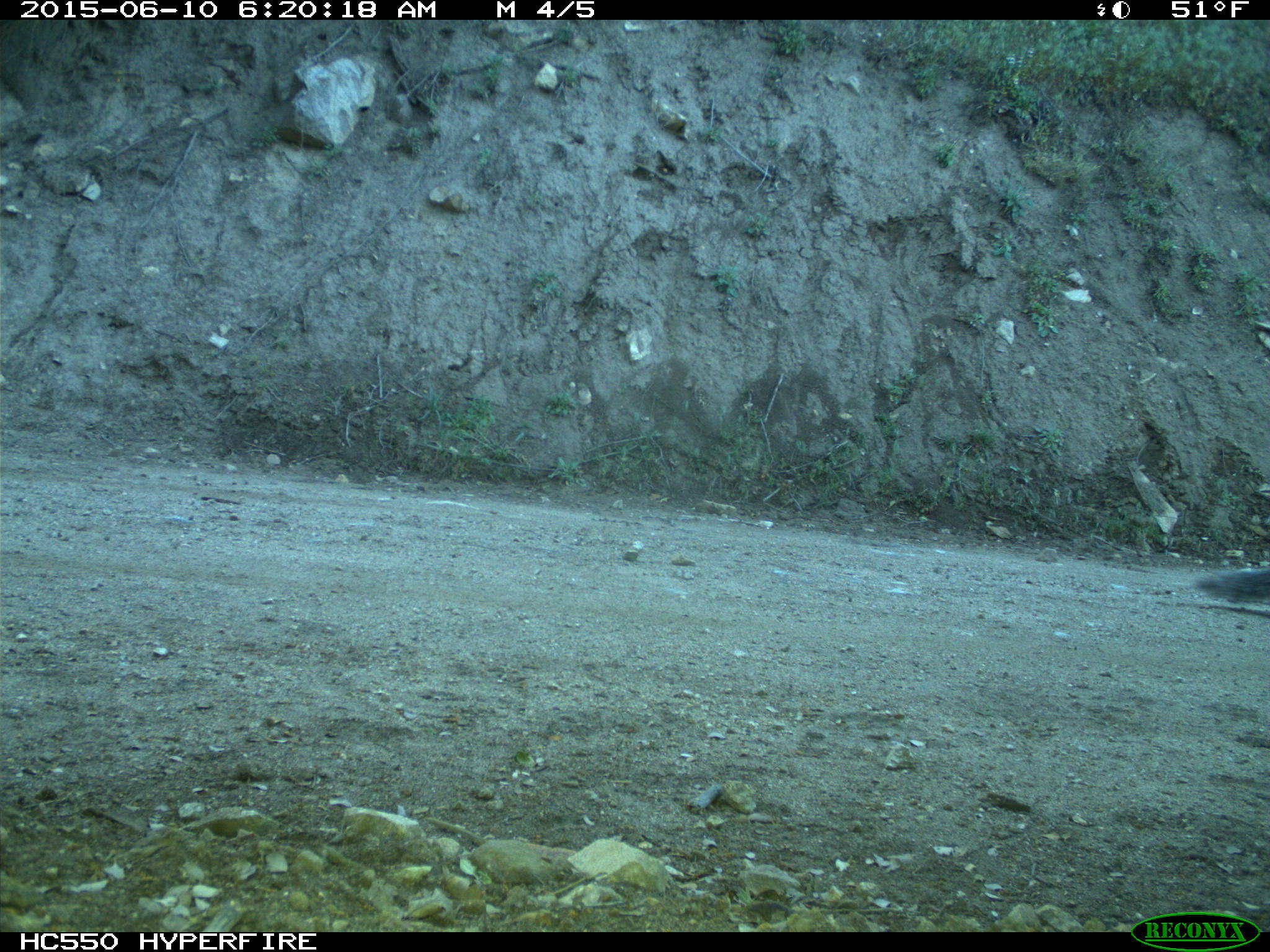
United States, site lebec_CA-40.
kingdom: Animalia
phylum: Chordata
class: Mammalia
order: Rodentia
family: Sciuridae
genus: Sciurus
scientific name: Sciurus carolinensis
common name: eastern gray squirrel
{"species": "Sciurus carolinensis (eastern gray squirrel)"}